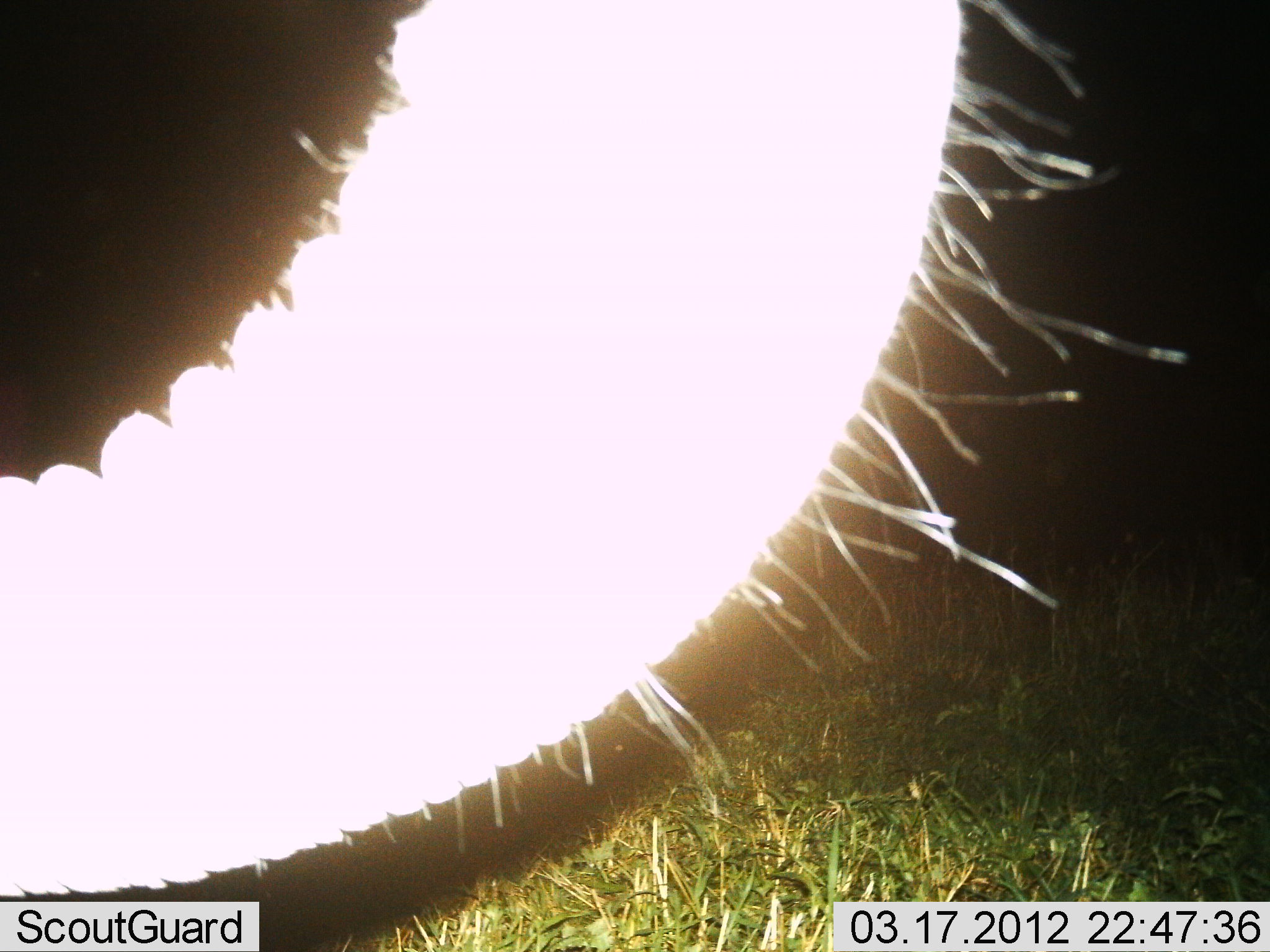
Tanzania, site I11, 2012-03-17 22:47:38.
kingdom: Animalia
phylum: Chordata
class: Mammalia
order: Proboscidea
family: Elephantidae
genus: Loxodonta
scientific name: Loxodonta africana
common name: african bush elephant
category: elephant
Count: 1.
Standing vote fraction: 92%.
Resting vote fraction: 0%.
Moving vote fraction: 8%.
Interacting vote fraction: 0%.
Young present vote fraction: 0%.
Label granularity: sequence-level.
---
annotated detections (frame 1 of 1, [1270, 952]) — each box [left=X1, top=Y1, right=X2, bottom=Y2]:
animal: [left=1, top=0, right=1190, bottom=903]